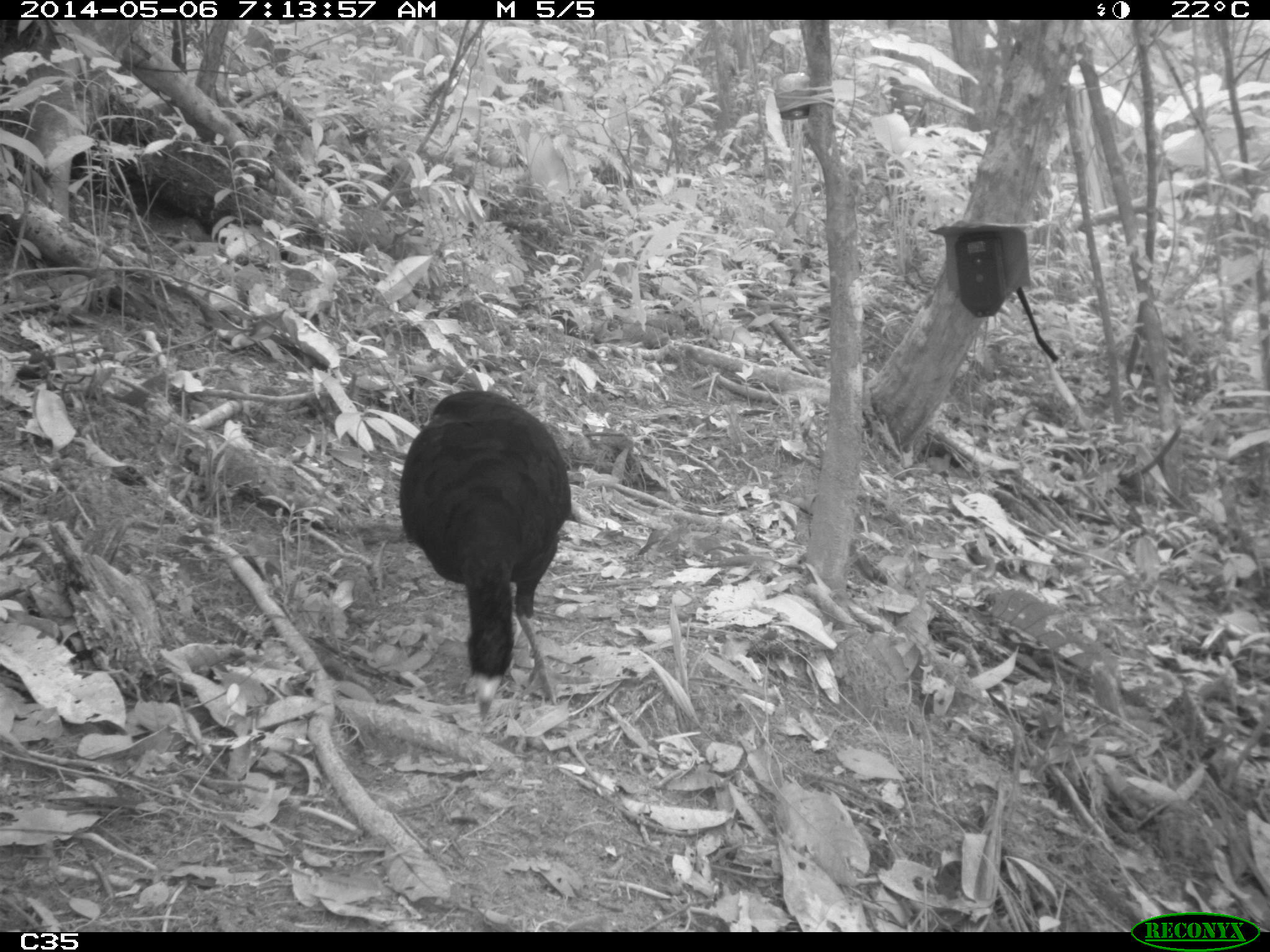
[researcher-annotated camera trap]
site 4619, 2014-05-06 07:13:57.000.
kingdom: Animalia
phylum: Chordata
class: Aves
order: Galliformes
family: Cracidae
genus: Crax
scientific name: Crax alector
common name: black curassow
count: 2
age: adult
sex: female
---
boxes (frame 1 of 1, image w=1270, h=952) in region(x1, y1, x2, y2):
crax alector: region(397, 388, 572, 703)